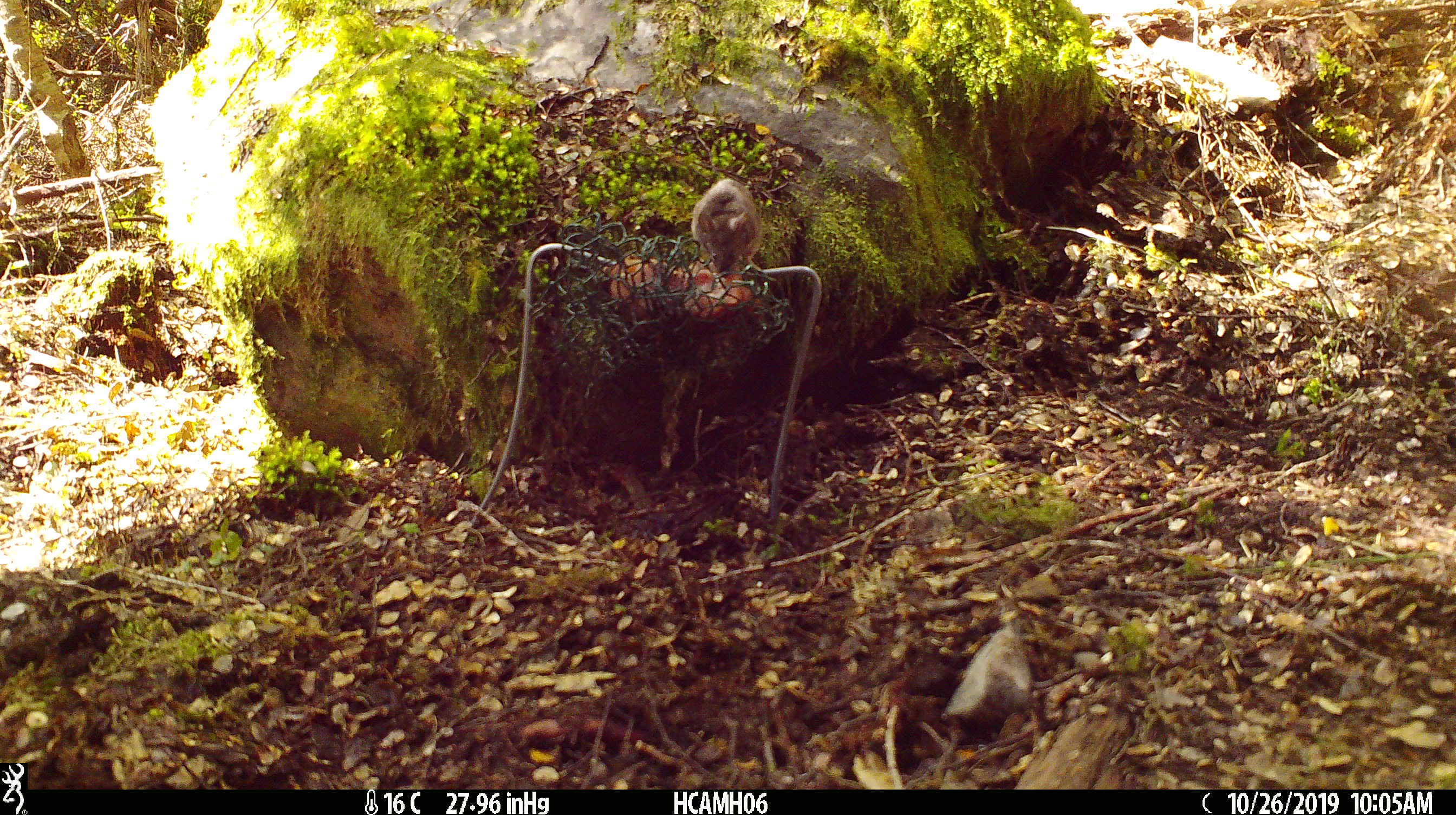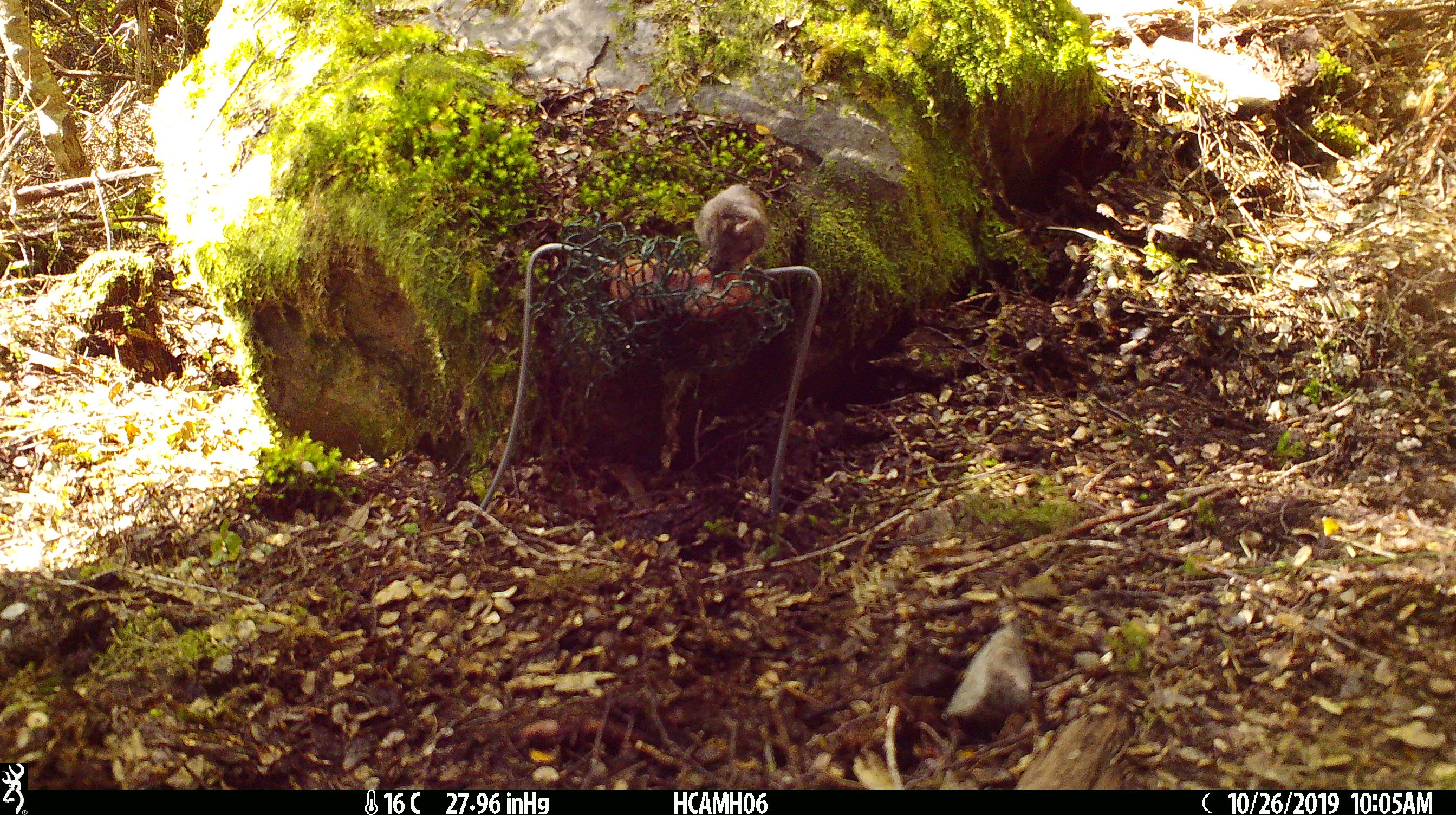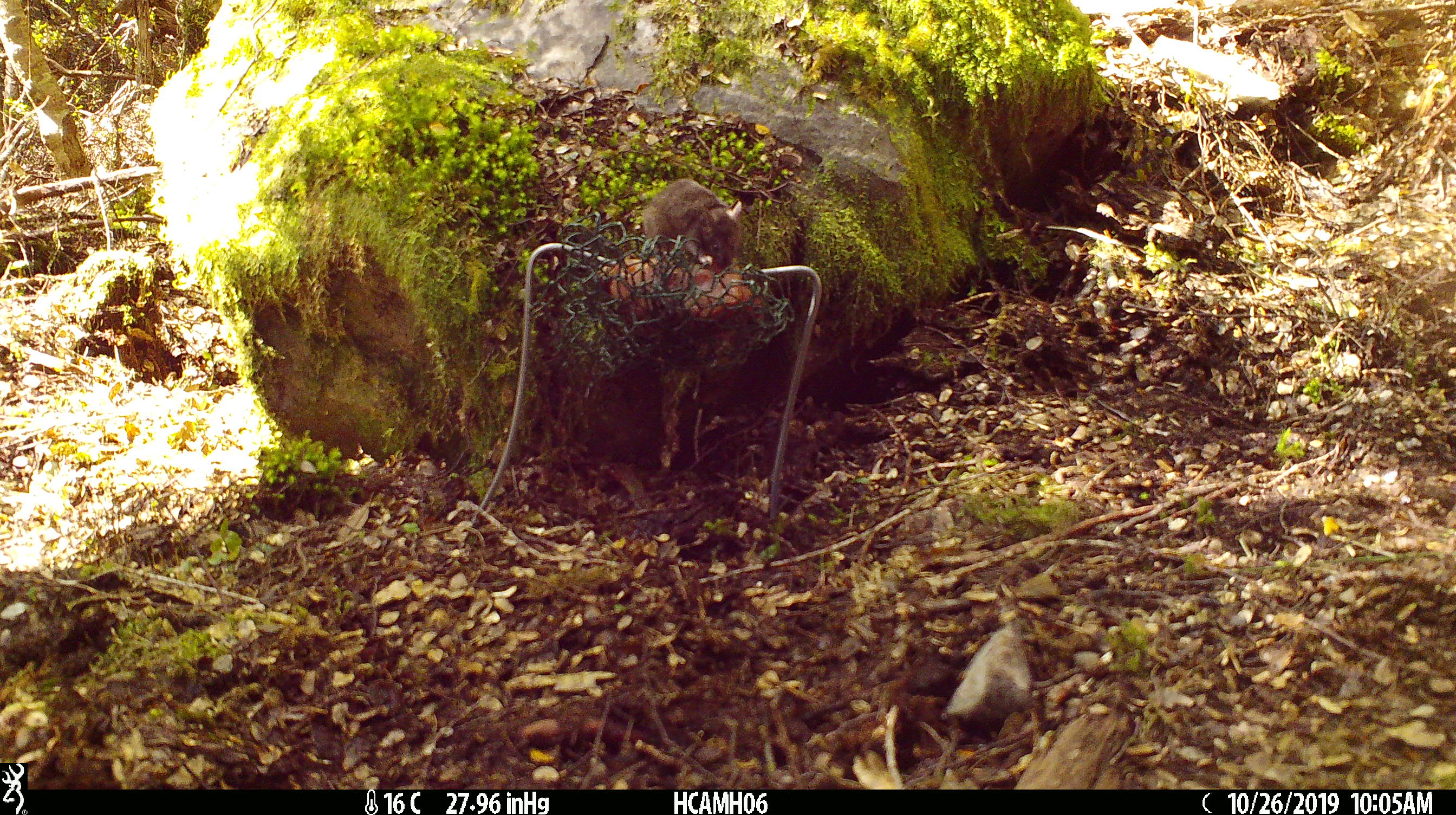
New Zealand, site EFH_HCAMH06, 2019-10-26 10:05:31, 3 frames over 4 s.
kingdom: Animalia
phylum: Chordata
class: Mammalia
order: Rodentia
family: Muridae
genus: Mus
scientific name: Mus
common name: mouse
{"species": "mouse (Mus)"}